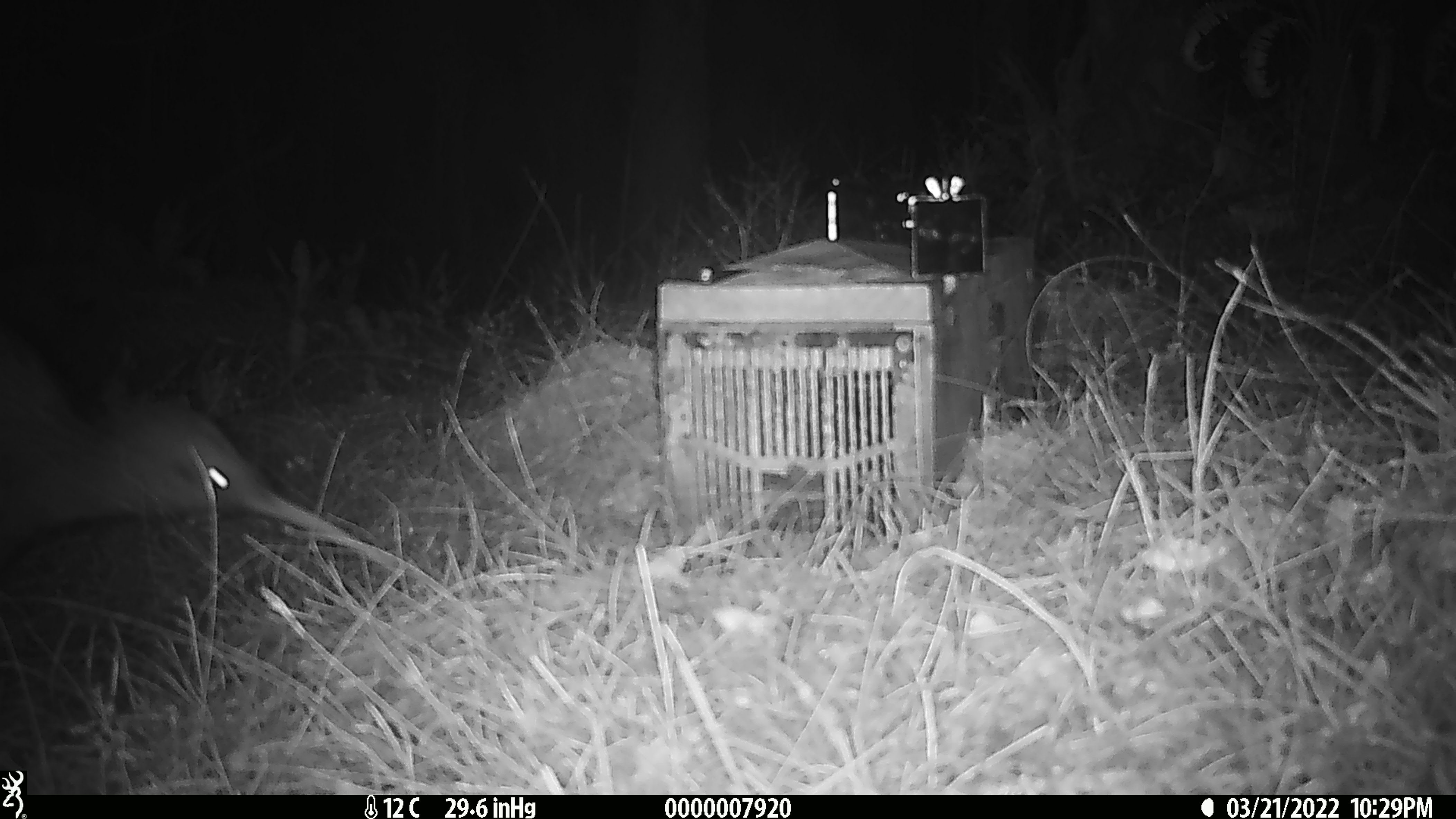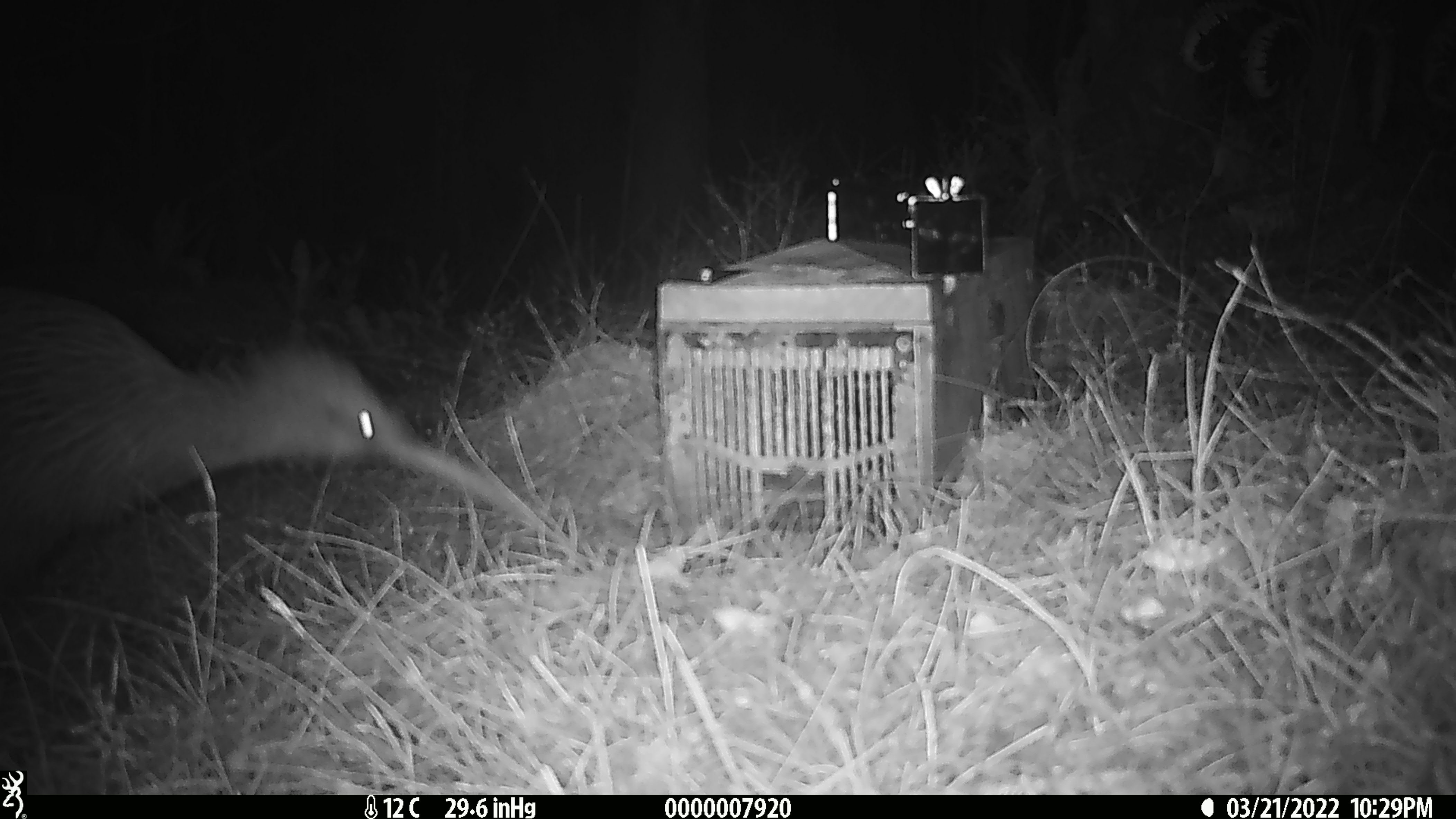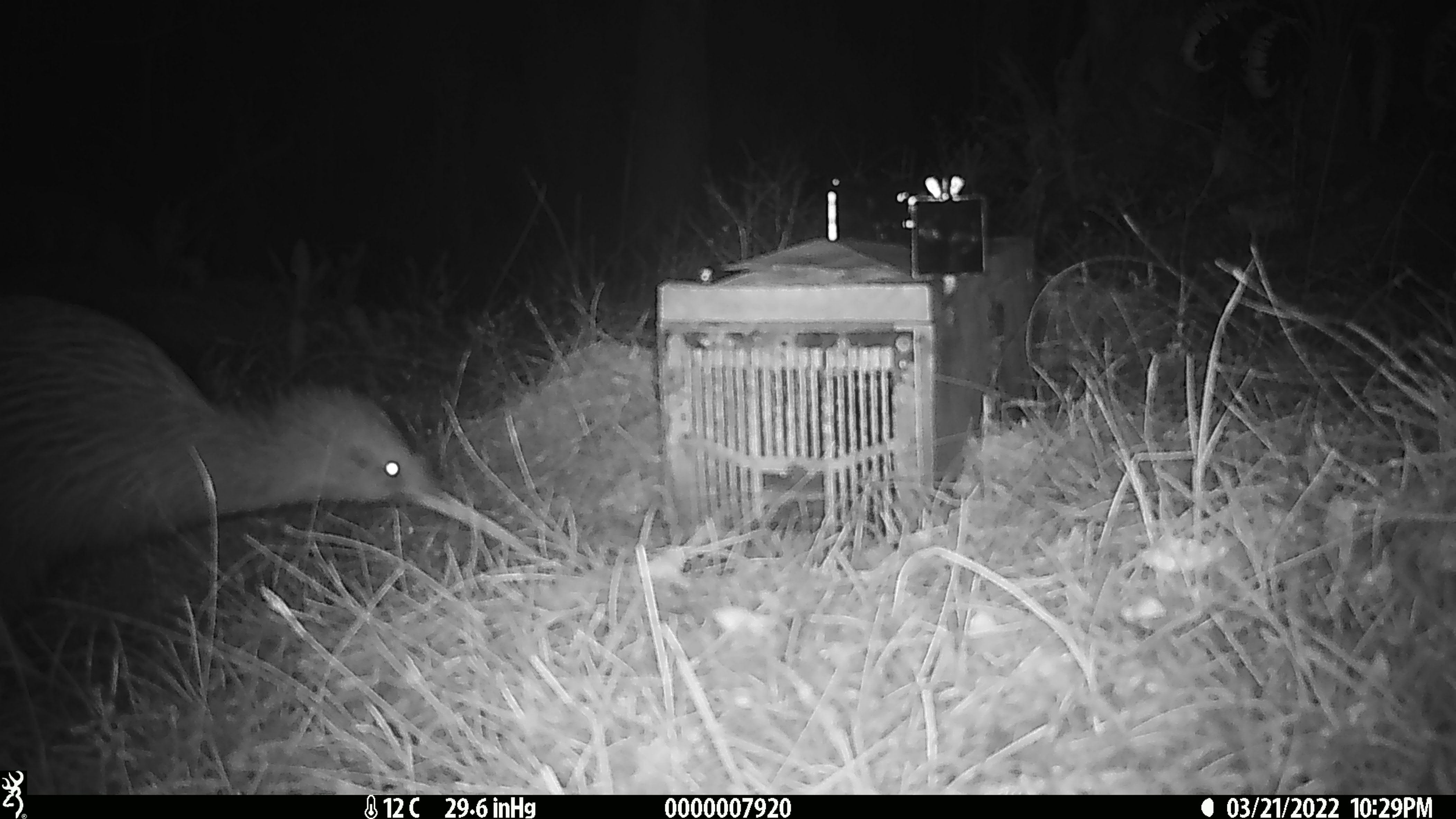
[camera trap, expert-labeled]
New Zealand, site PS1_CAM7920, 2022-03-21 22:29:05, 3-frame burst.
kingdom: Animalia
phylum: Chordata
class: Aves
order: Apterygiformes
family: Apterygidae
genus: Apteryx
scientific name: Apteryx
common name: kiwi